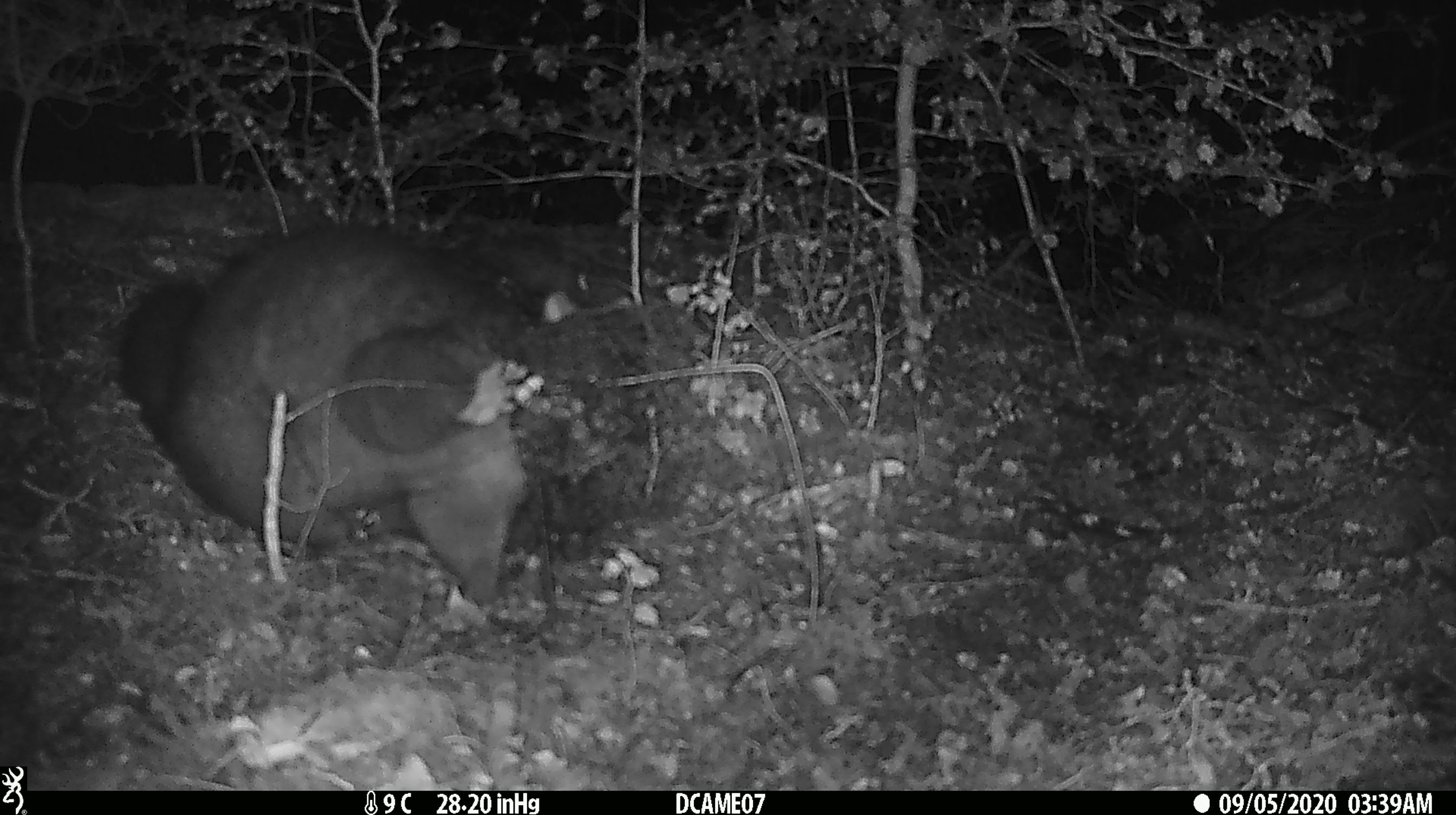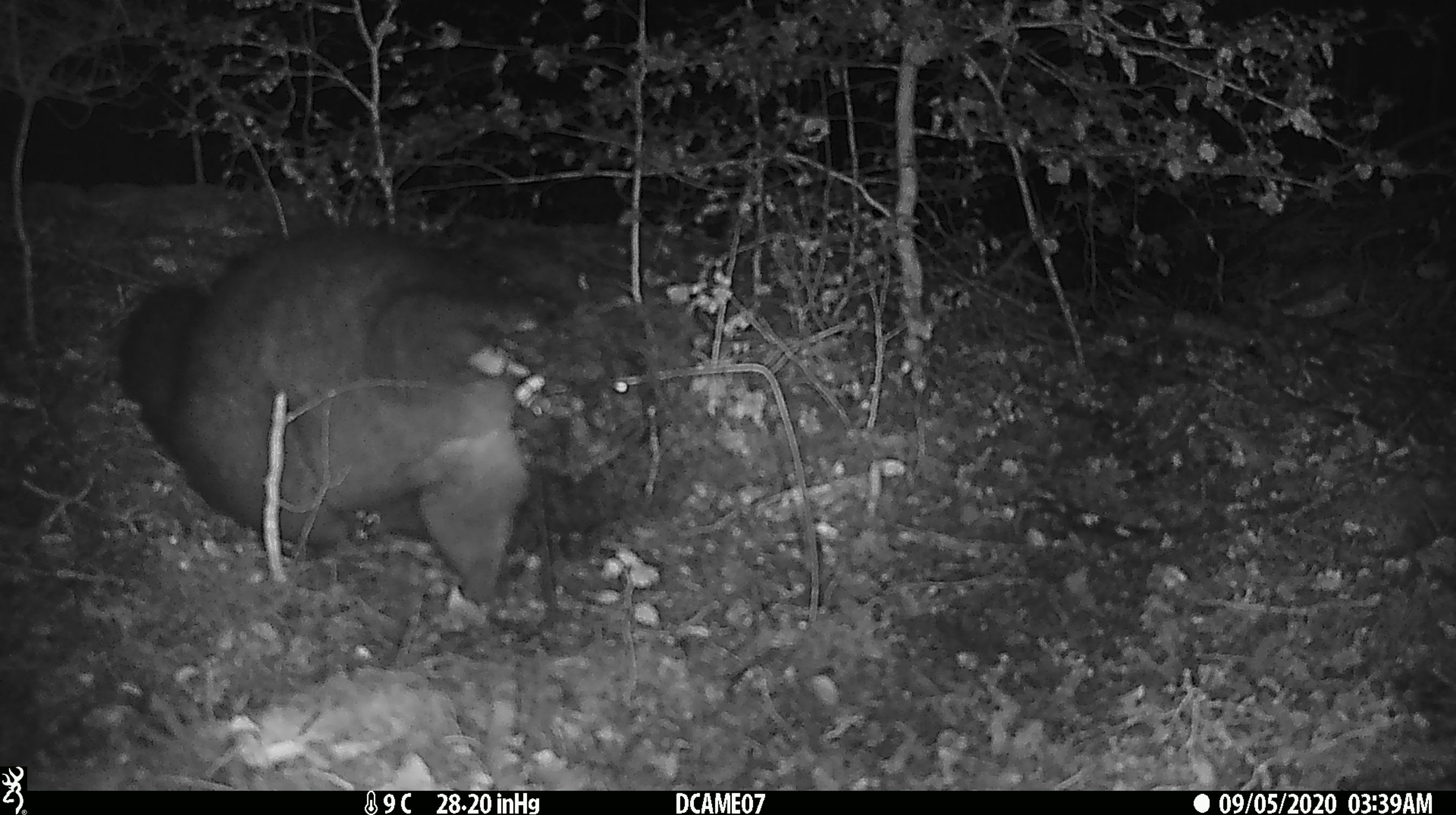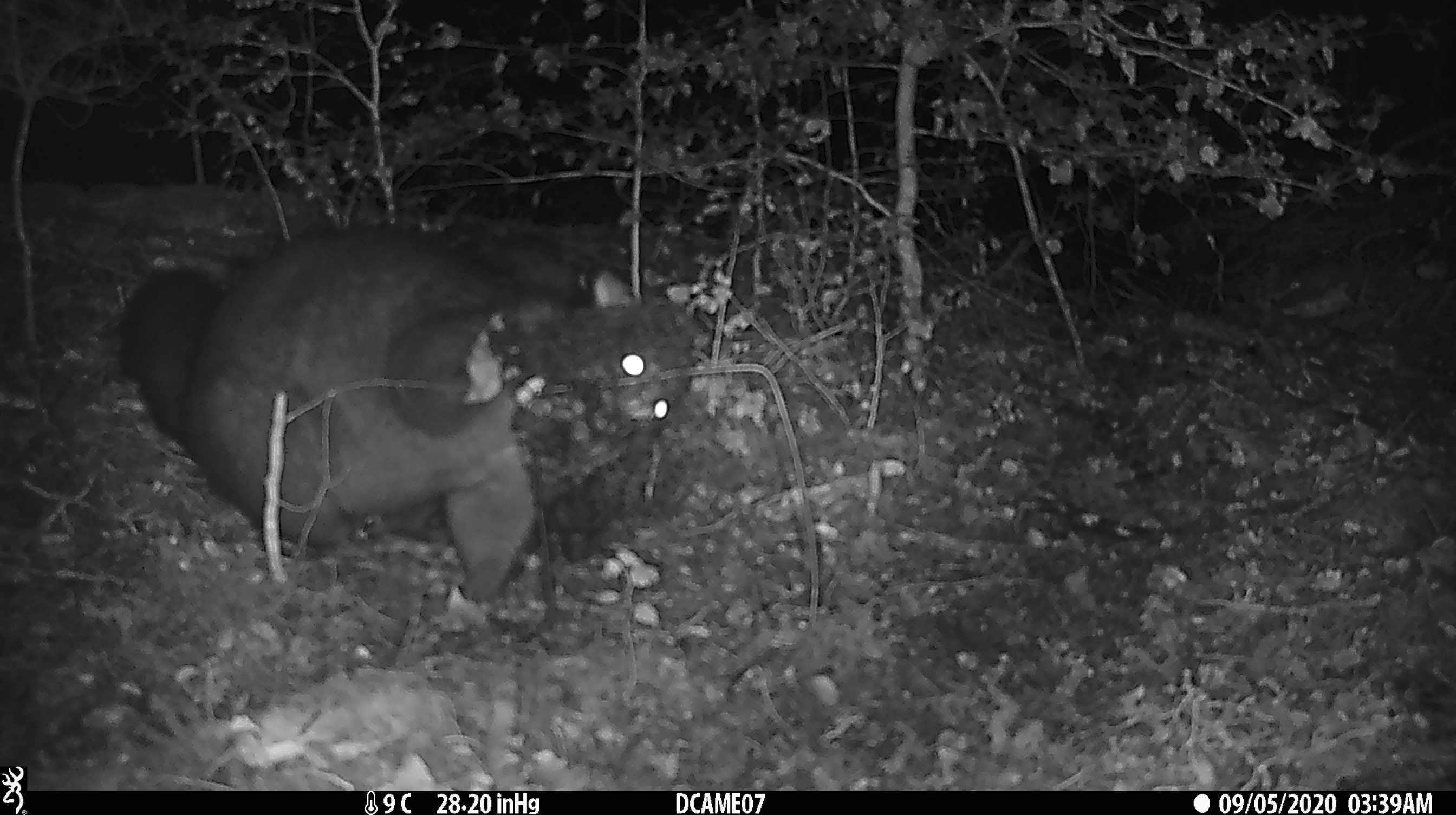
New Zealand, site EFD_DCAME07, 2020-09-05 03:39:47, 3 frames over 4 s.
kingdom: Animalia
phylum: Chordata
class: Mammalia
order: Diprotodontia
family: Phalangeridae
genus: Trichosurus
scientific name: Trichosurus vulpecula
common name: common brushtail possum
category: possum